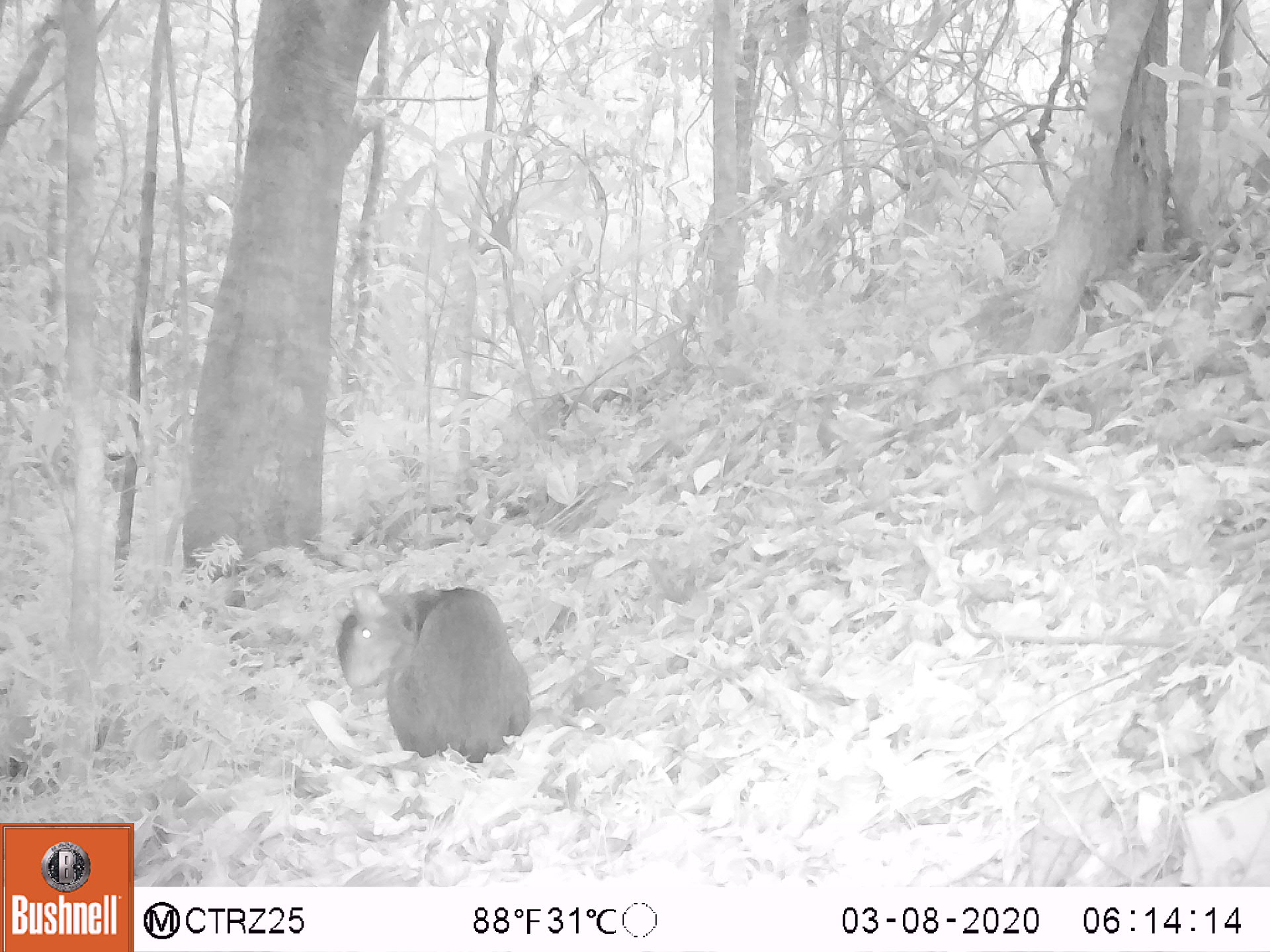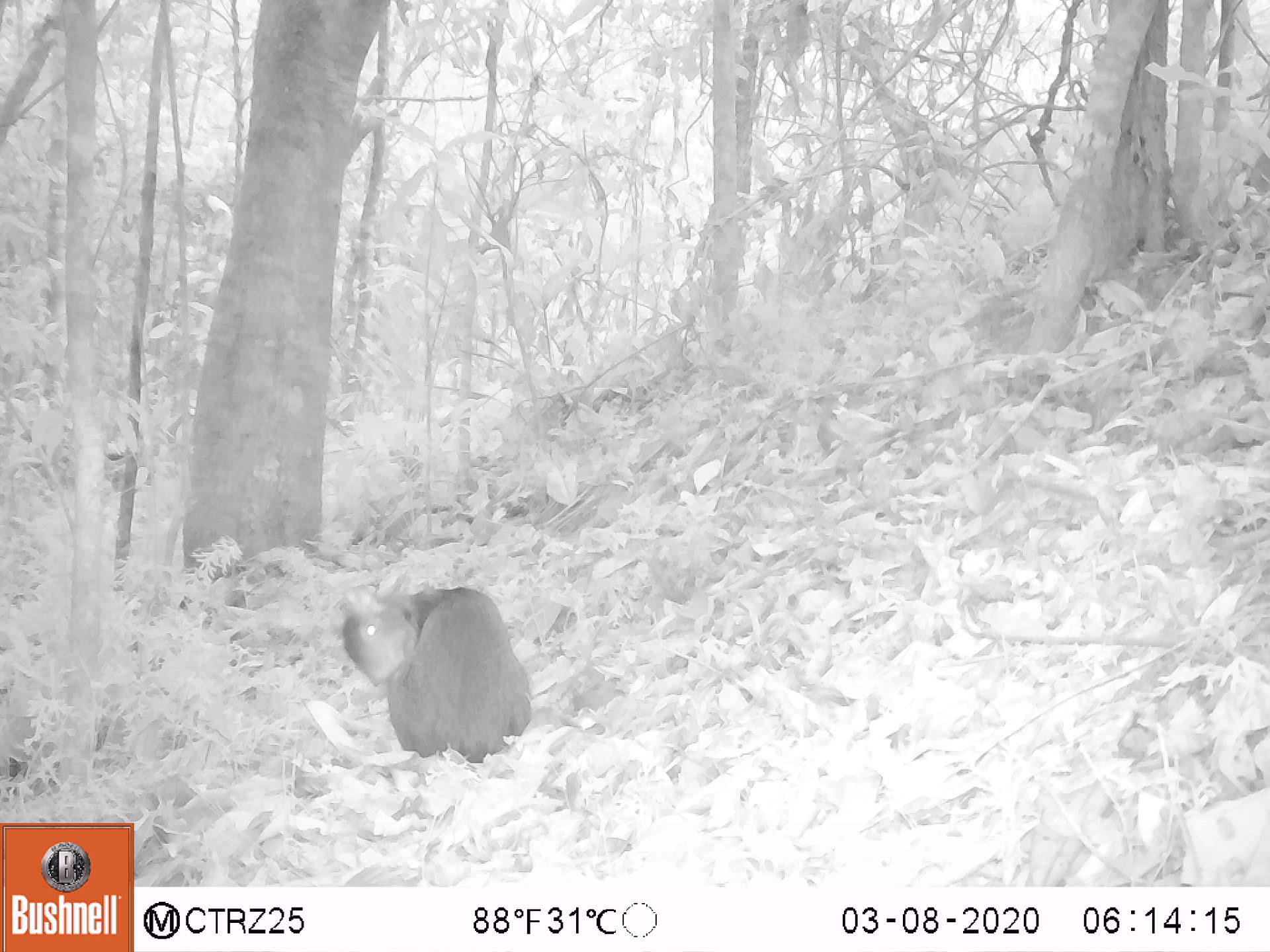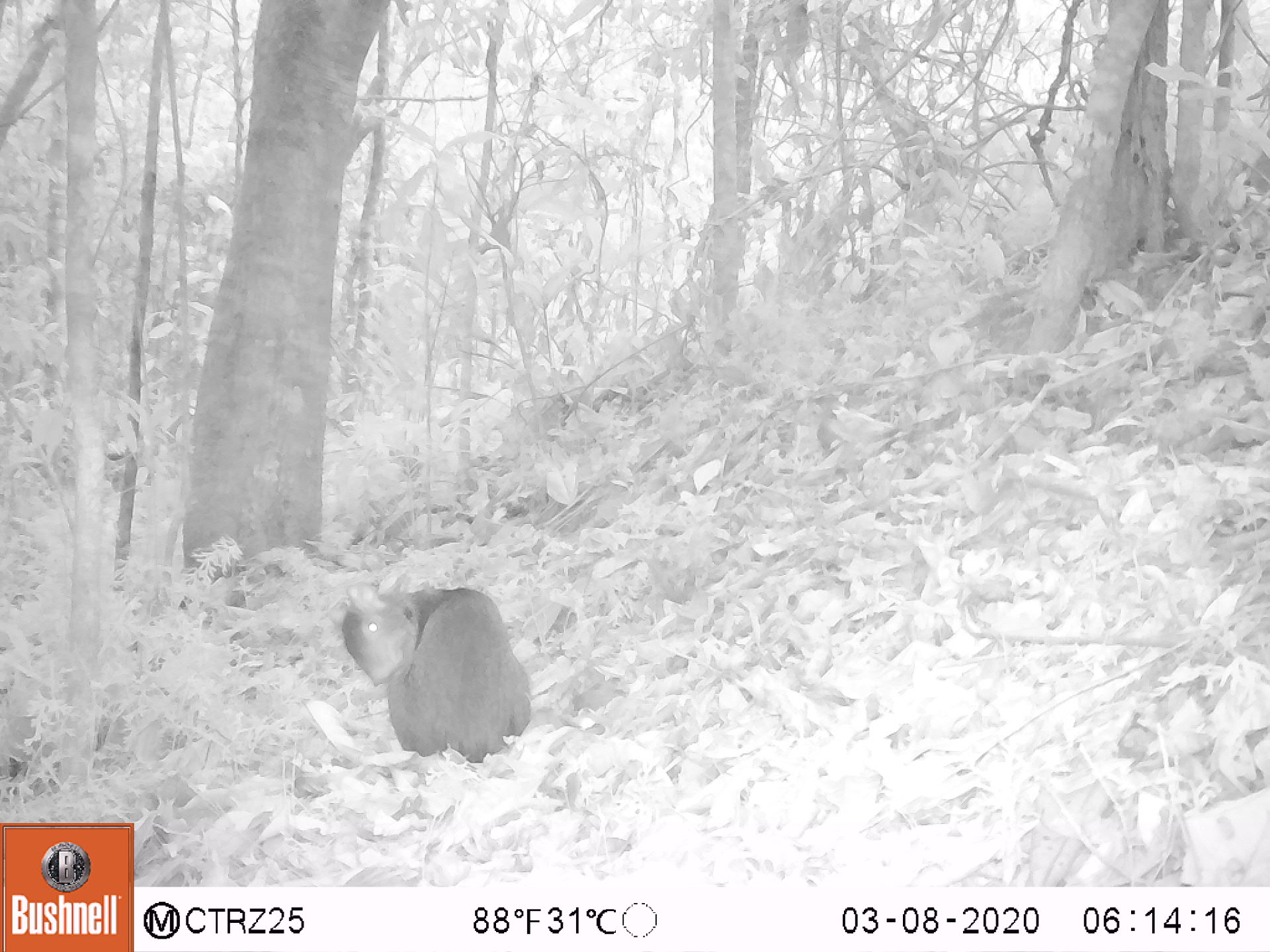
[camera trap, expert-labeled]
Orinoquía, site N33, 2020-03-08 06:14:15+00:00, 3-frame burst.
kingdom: Animalia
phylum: Chordata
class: Mammalia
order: Rodentia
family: Dasyproctidae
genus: Dasyprocta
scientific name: Dasyprocta fuliginosa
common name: black agouti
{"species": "black agouti (Dasyprocta fuliginosa)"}